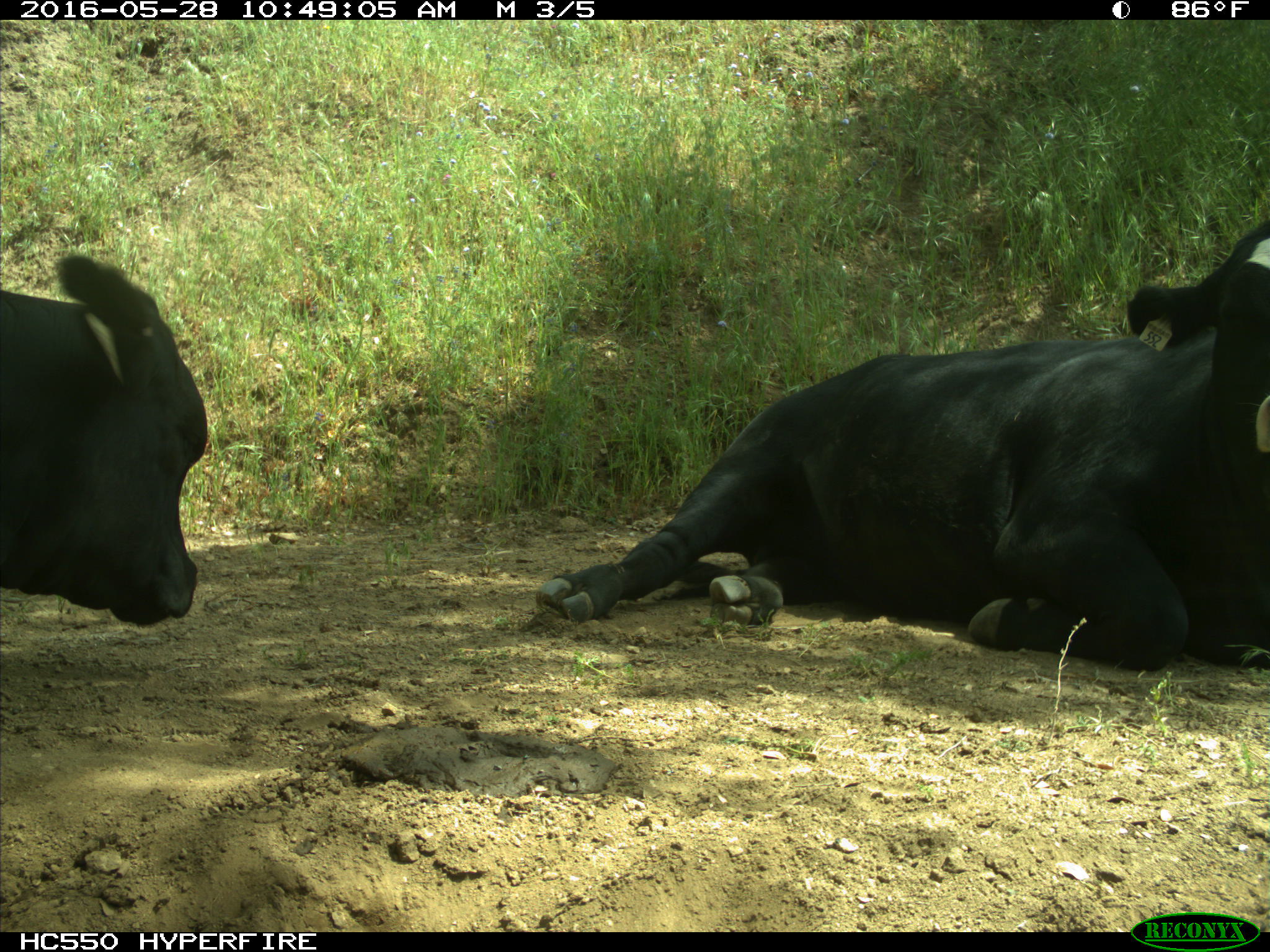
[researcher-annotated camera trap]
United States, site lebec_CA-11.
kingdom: Animalia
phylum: Chordata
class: Mammalia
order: Artiodactyla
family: Bovidae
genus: Bos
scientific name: Bos taurus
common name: domestic cow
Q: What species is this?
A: Bos taurus (domestic cow).